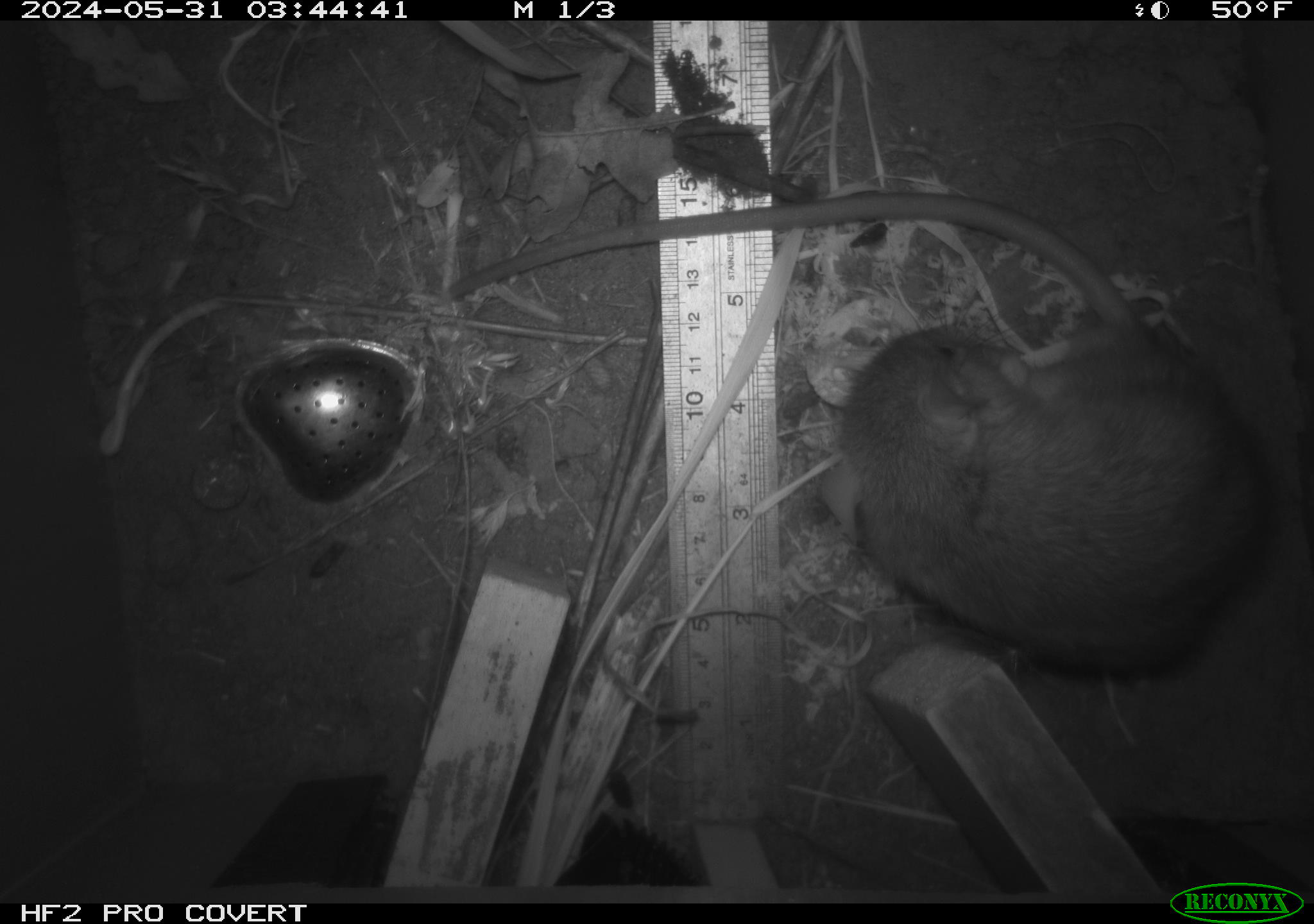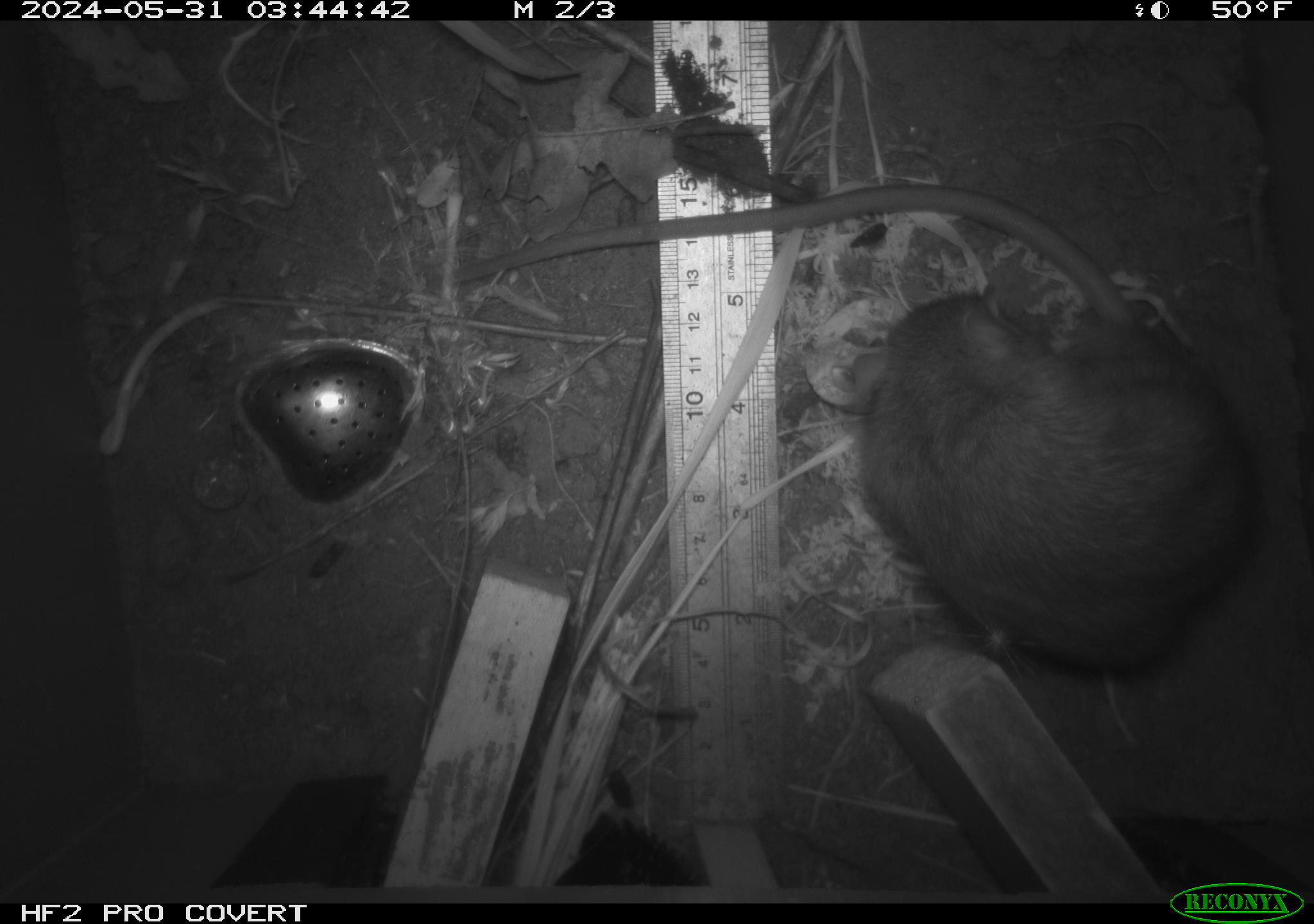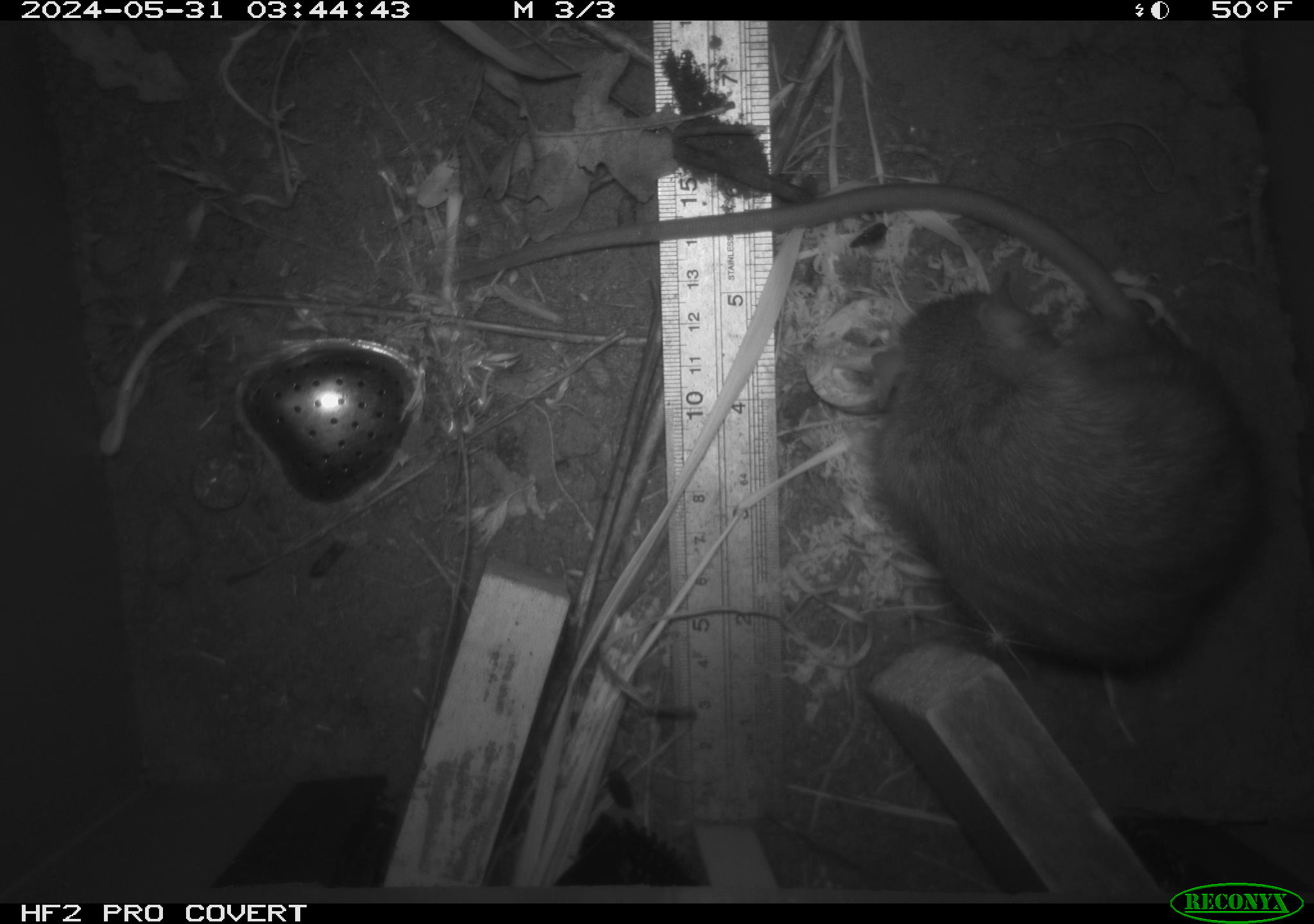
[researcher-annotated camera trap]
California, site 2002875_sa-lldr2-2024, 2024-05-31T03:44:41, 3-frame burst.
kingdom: Animalia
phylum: Chordata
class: Mammalia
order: Rodentia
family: Muridae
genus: Rattus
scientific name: Rattus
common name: rat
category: rattus species